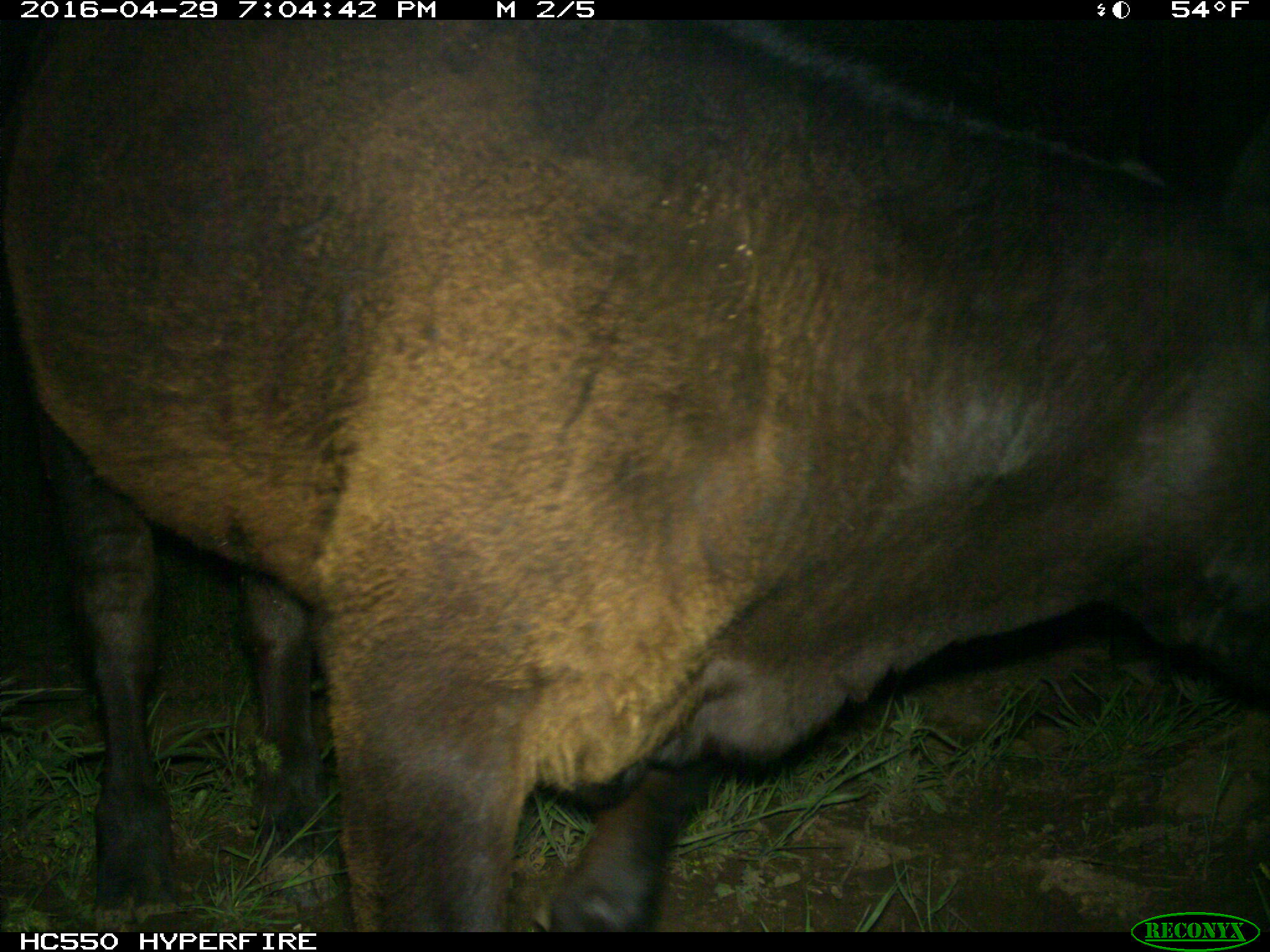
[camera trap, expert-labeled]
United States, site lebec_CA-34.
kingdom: Animalia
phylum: Chordata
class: Mammalia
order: Artiodactyla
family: Bovidae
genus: Bos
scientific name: Bos taurus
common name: domestic cow